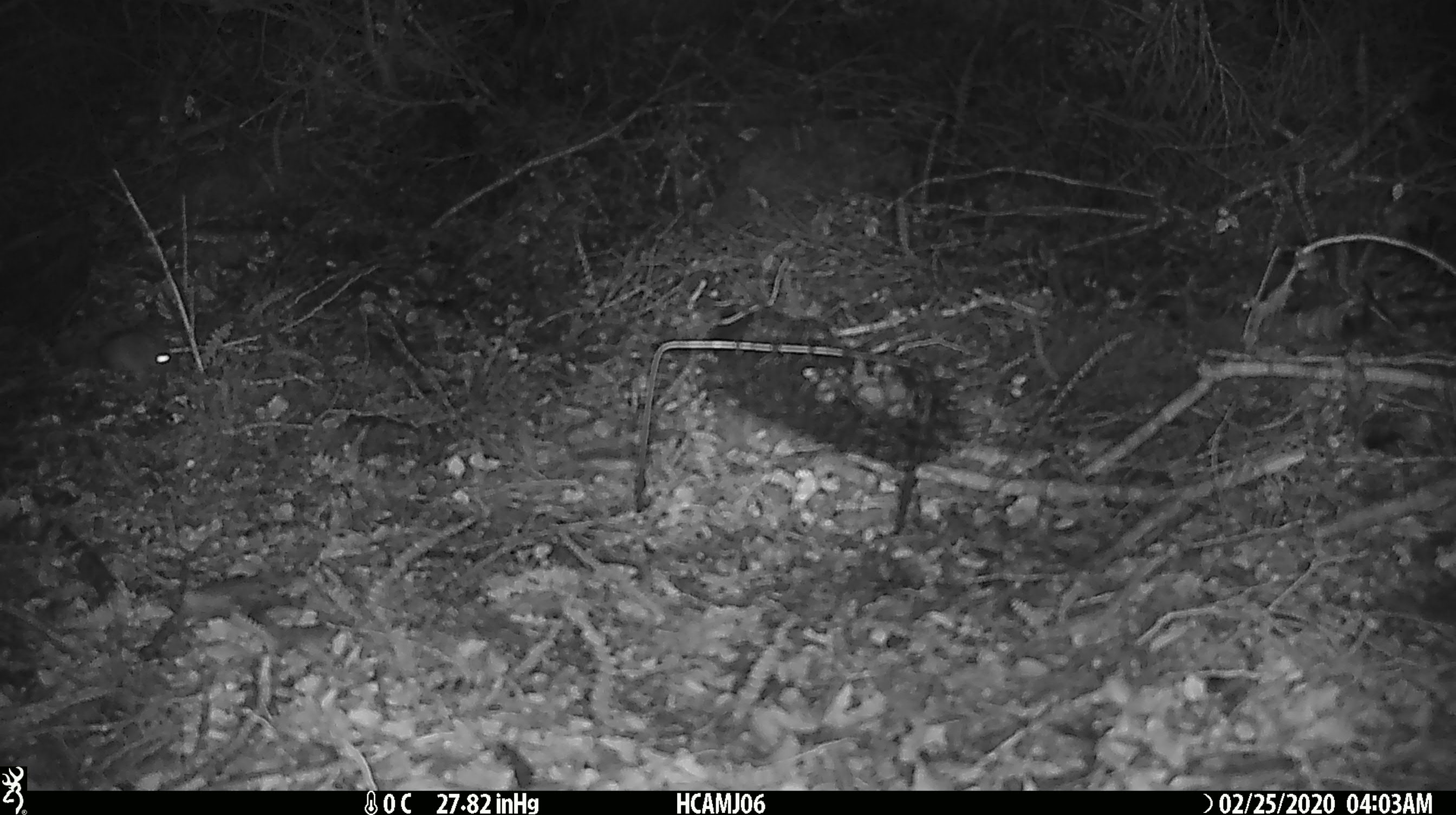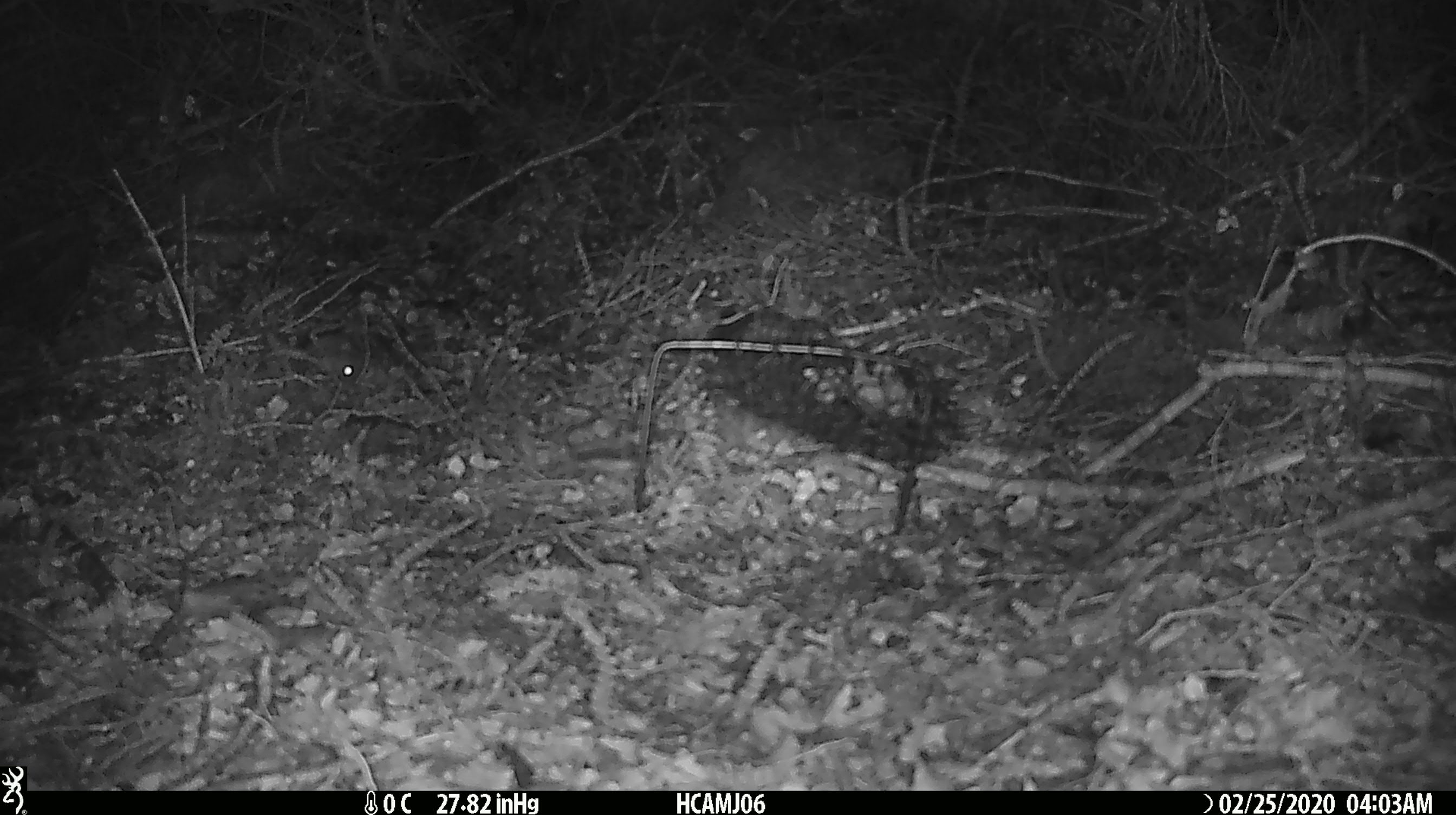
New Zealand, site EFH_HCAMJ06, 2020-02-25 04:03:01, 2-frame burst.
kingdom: Animalia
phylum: Chordata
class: Mammalia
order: Rodentia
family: Muridae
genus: Mus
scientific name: Mus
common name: mouse